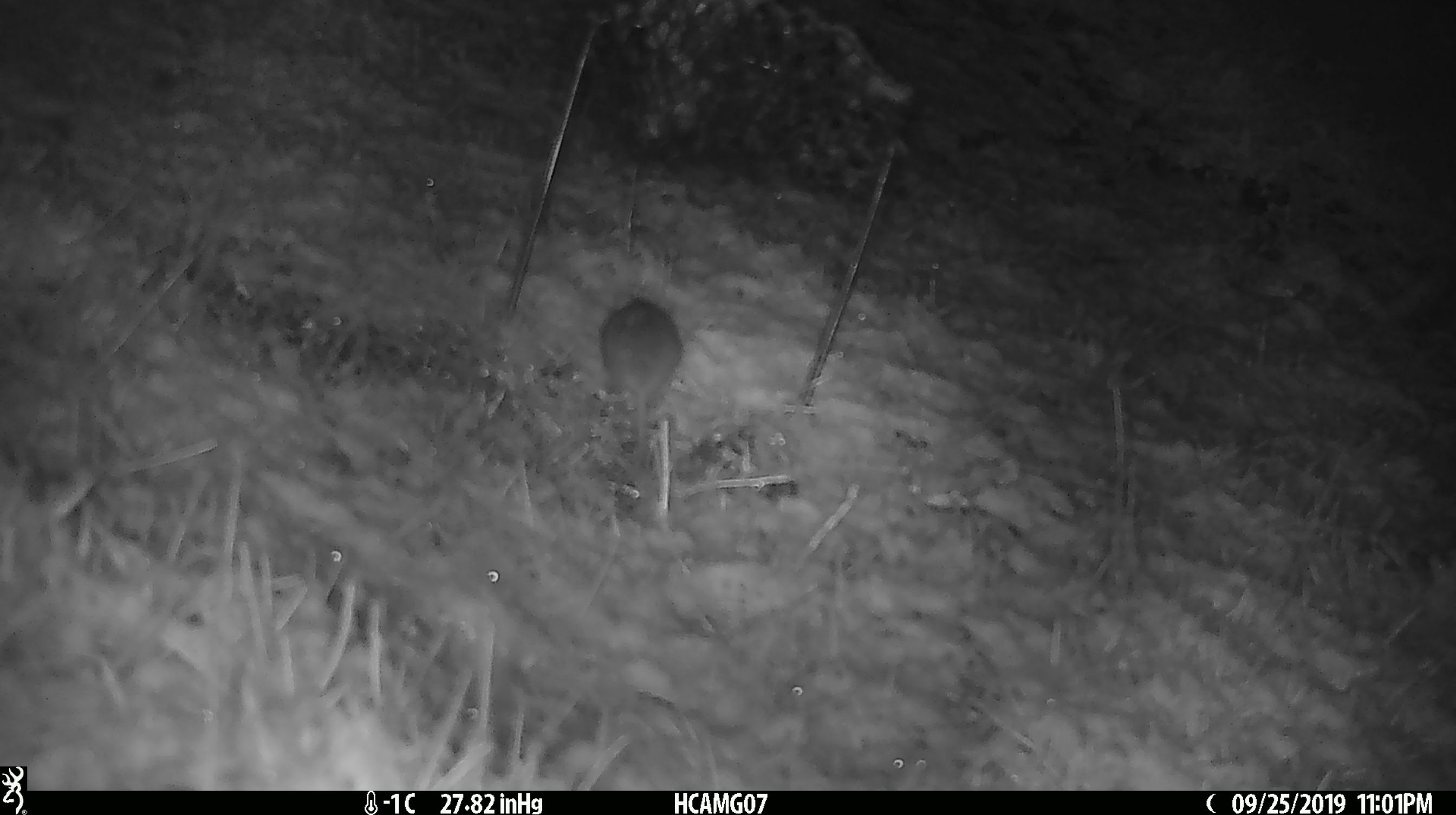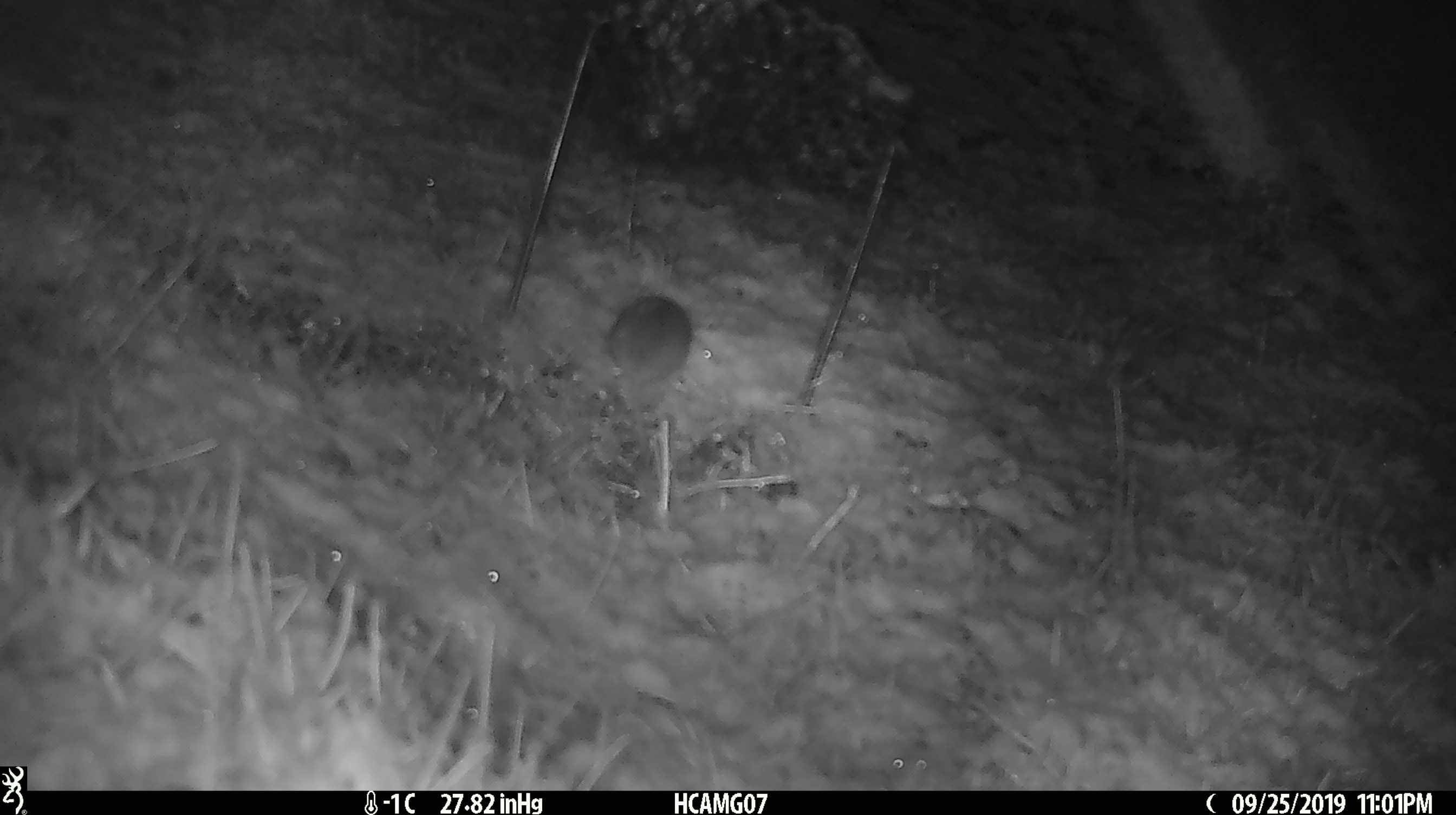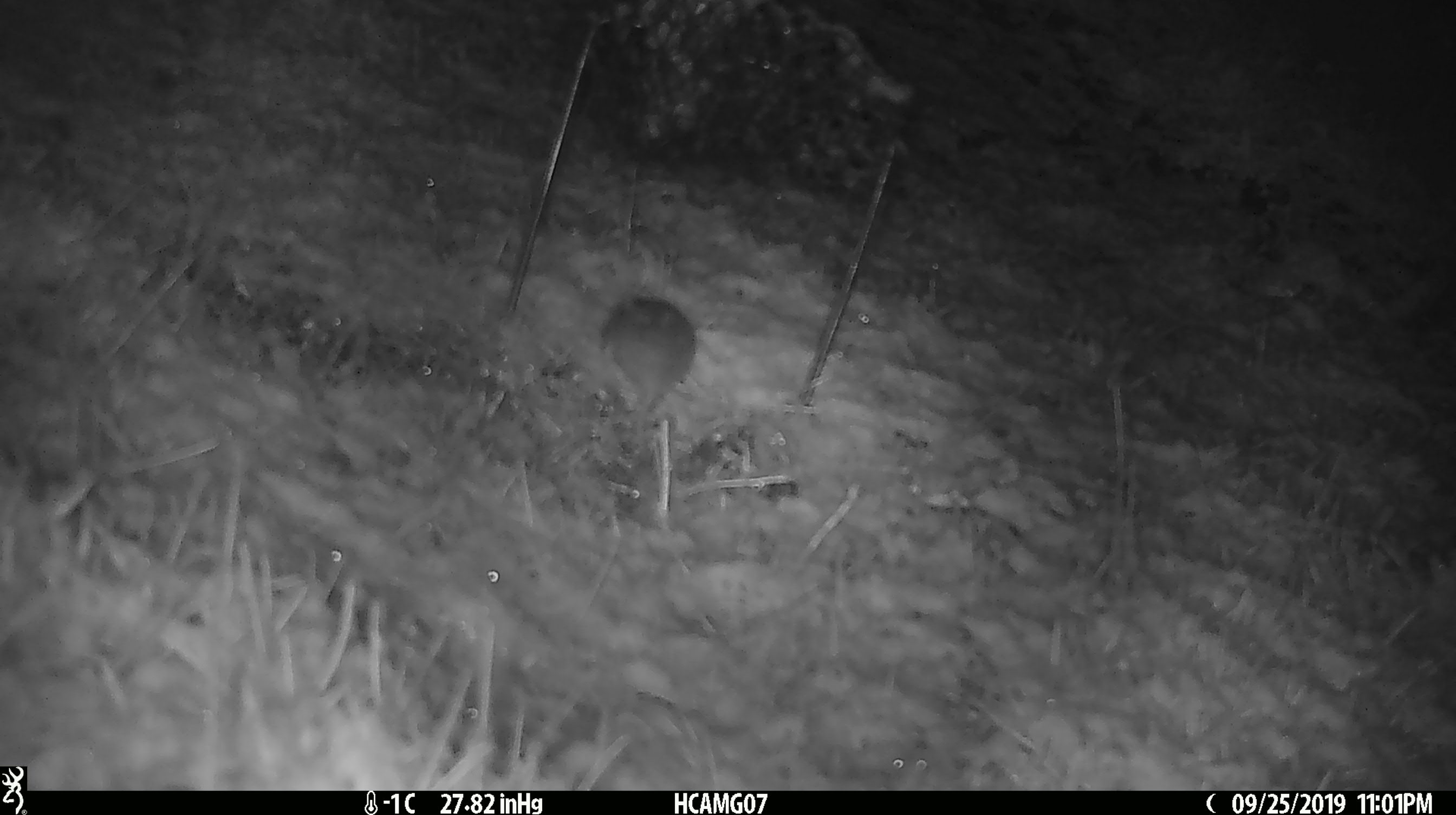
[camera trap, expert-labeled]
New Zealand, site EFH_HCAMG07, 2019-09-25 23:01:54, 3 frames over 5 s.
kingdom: Animalia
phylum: Chordata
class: Mammalia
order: Rodentia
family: Muridae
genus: Mus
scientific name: Mus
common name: mouse